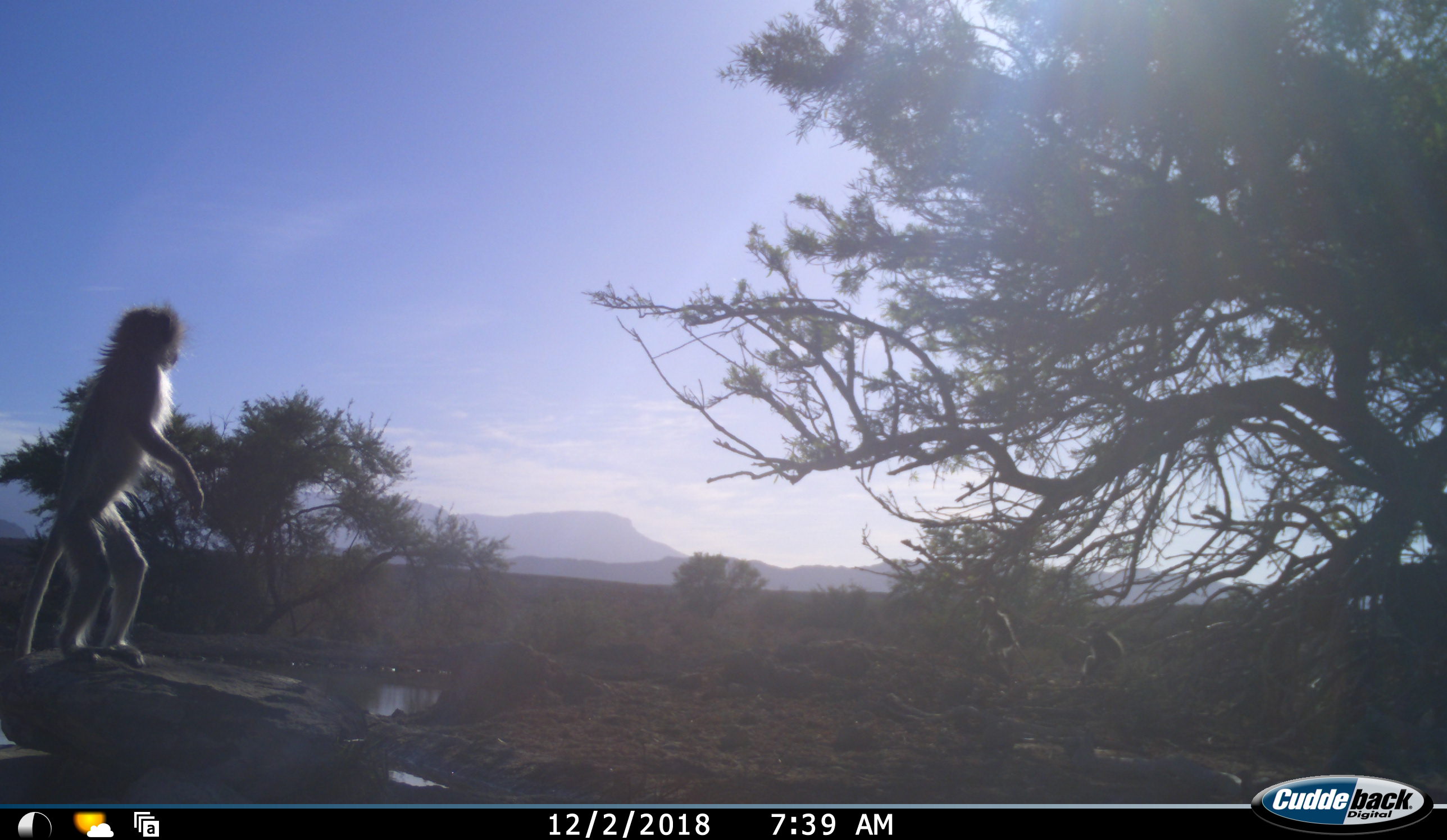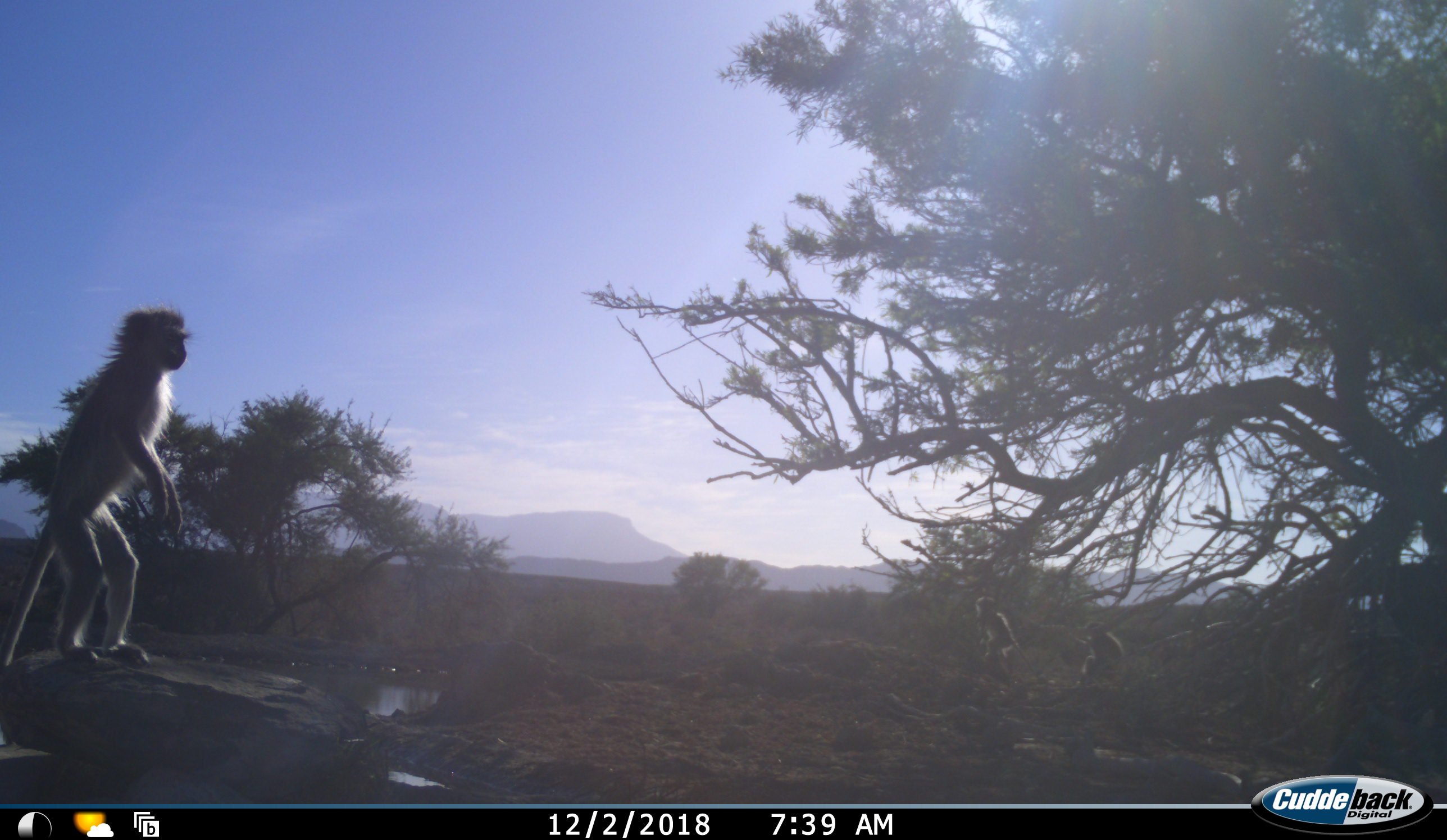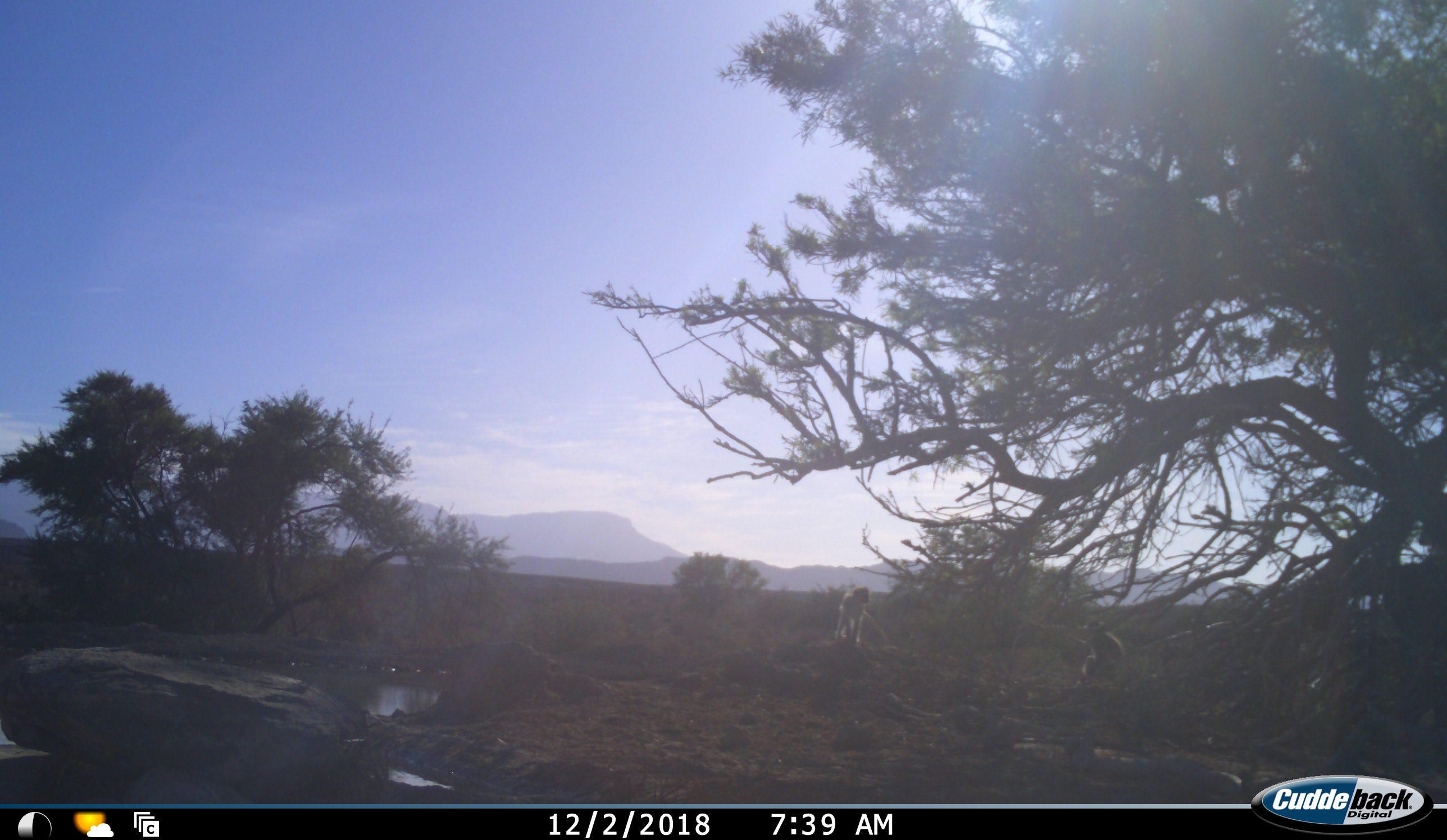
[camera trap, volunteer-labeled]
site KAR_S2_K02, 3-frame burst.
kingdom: Animalia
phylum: Chordata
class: Mammalia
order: Primates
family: Cercopithecidae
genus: Chlorocebus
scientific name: Chlorocebus pygerythrus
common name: vervet monkey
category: monkeyvervet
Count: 3.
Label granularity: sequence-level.